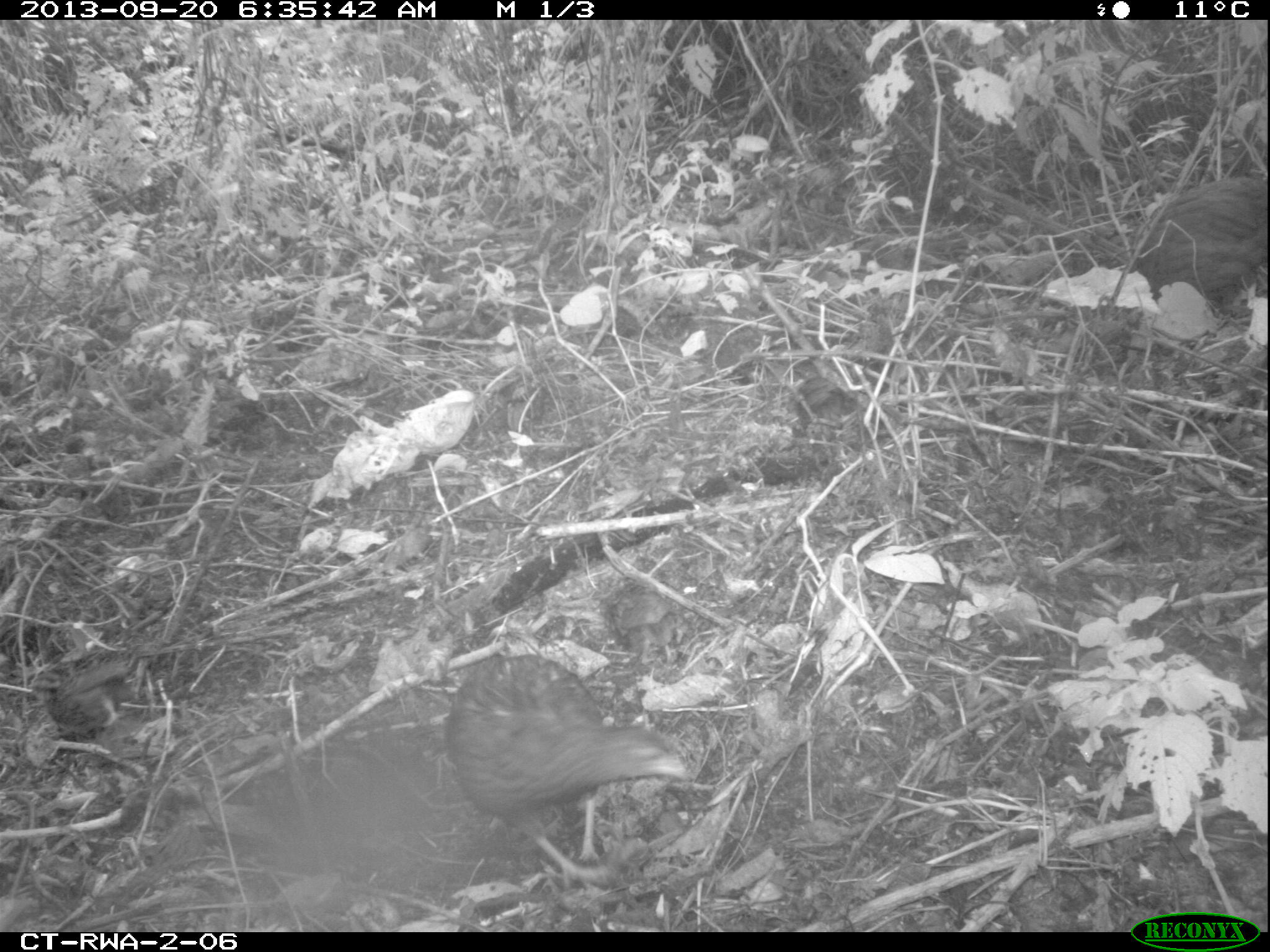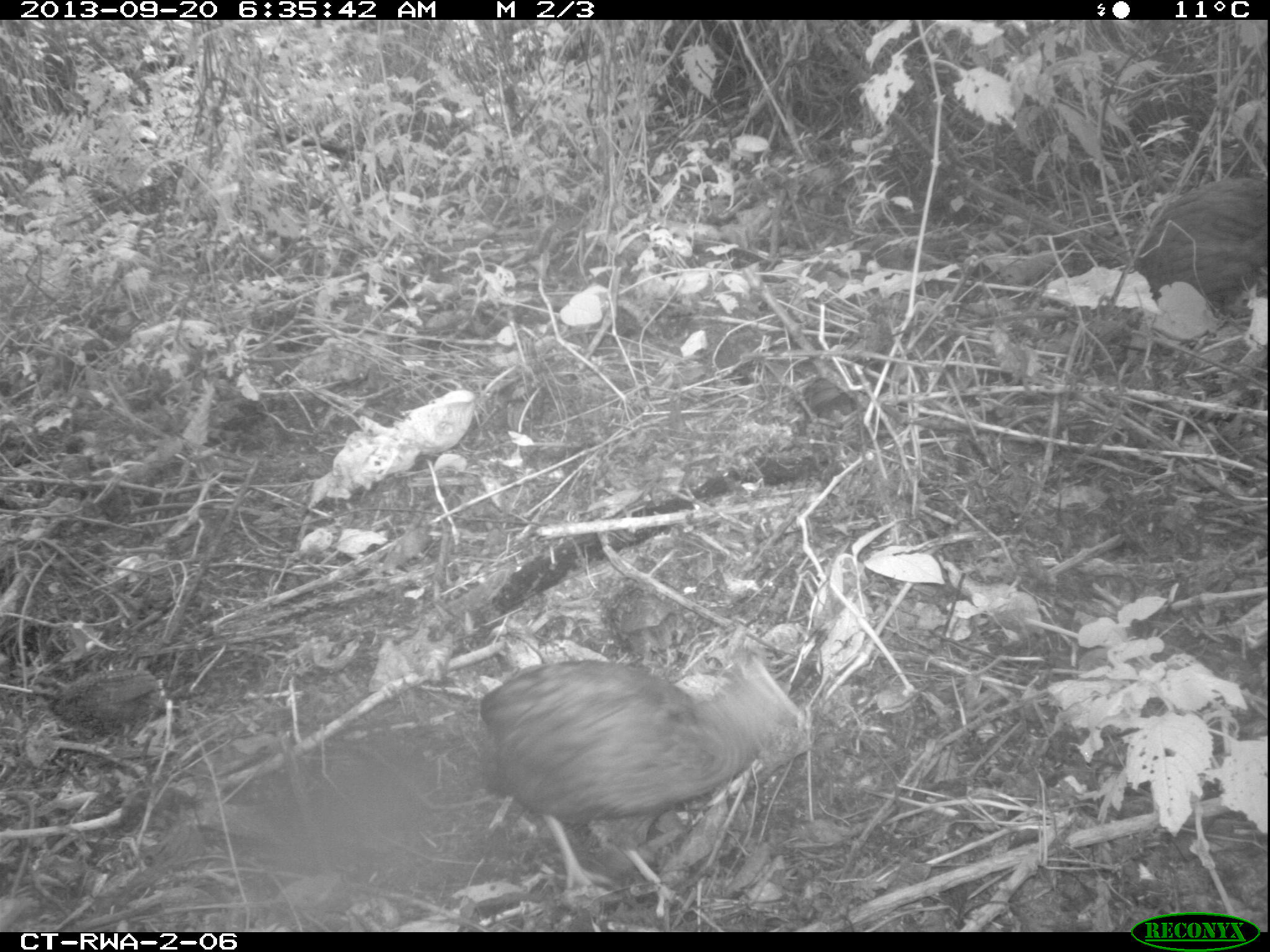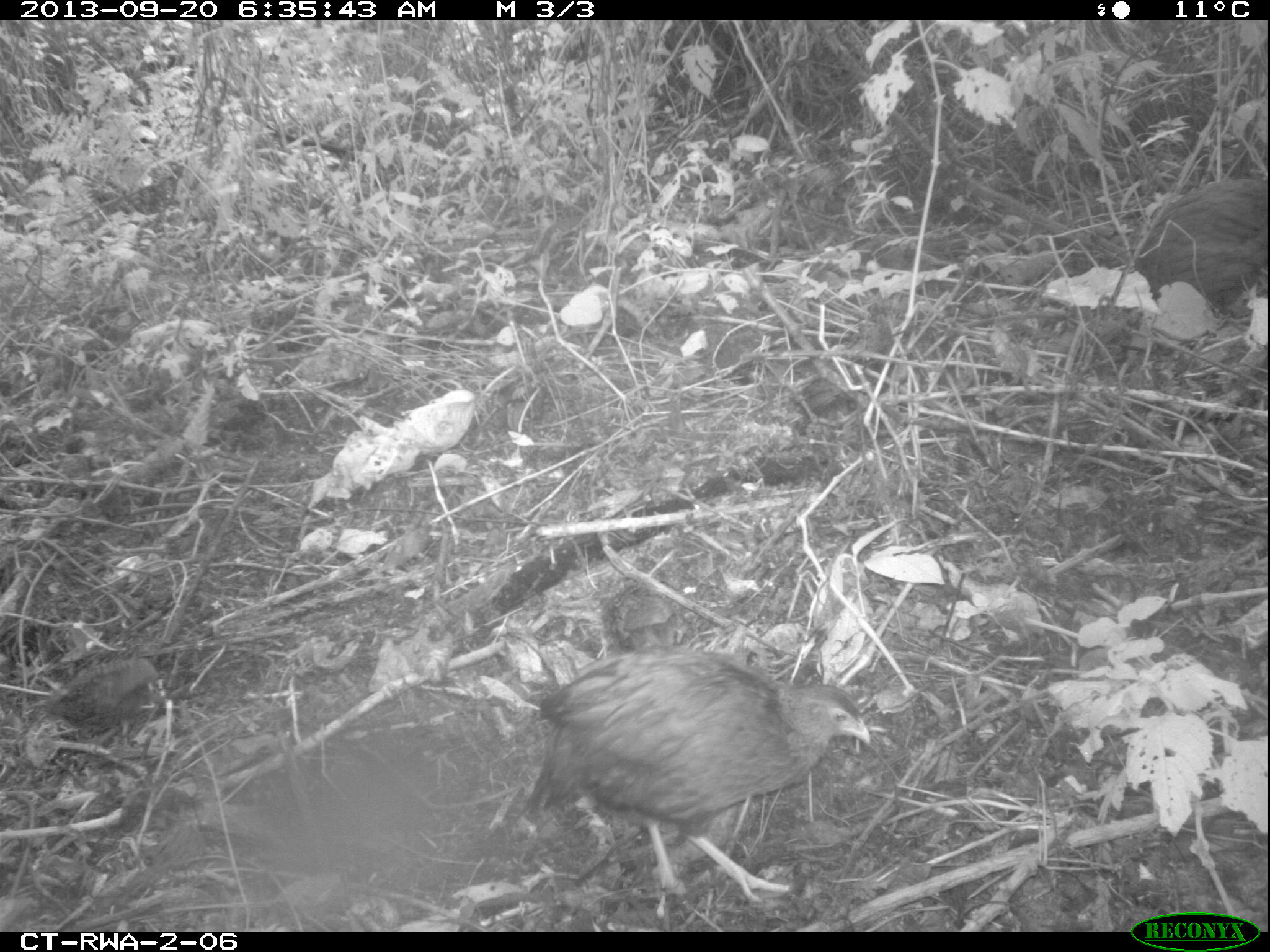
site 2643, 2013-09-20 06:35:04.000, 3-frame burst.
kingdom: Animalia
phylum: Chordata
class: Aves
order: Galliformes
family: Phasianidae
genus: Pternistis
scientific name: Pternistis nobilis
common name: handsome francolin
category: francolinus nobilis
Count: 5.